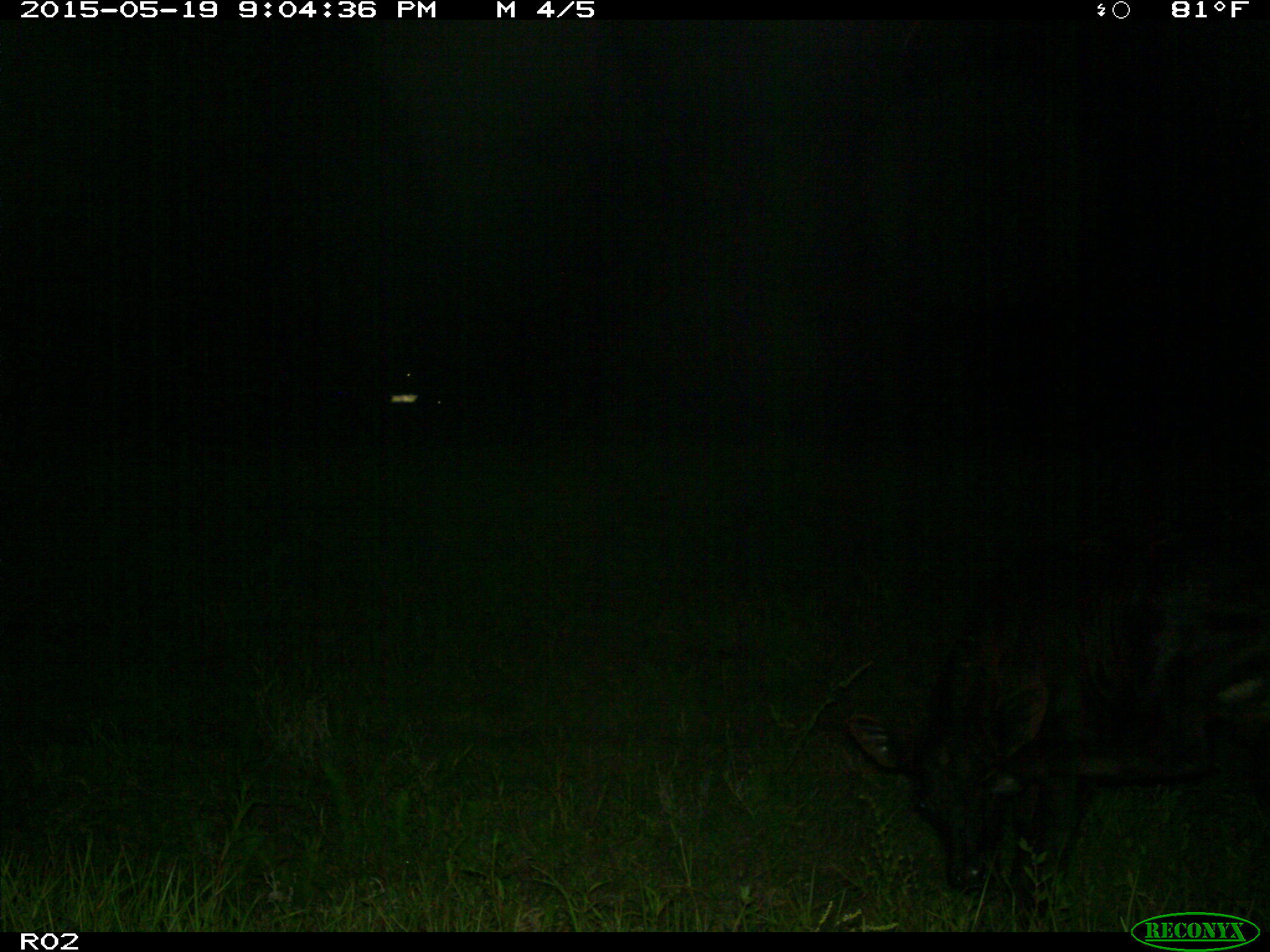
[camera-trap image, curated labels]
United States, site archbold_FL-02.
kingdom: Animalia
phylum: Chordata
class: Mammalia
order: Artiodactyla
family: Bovidae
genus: Bos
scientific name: Bos taurus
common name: domestic cow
Bos taurus (domestic cow).